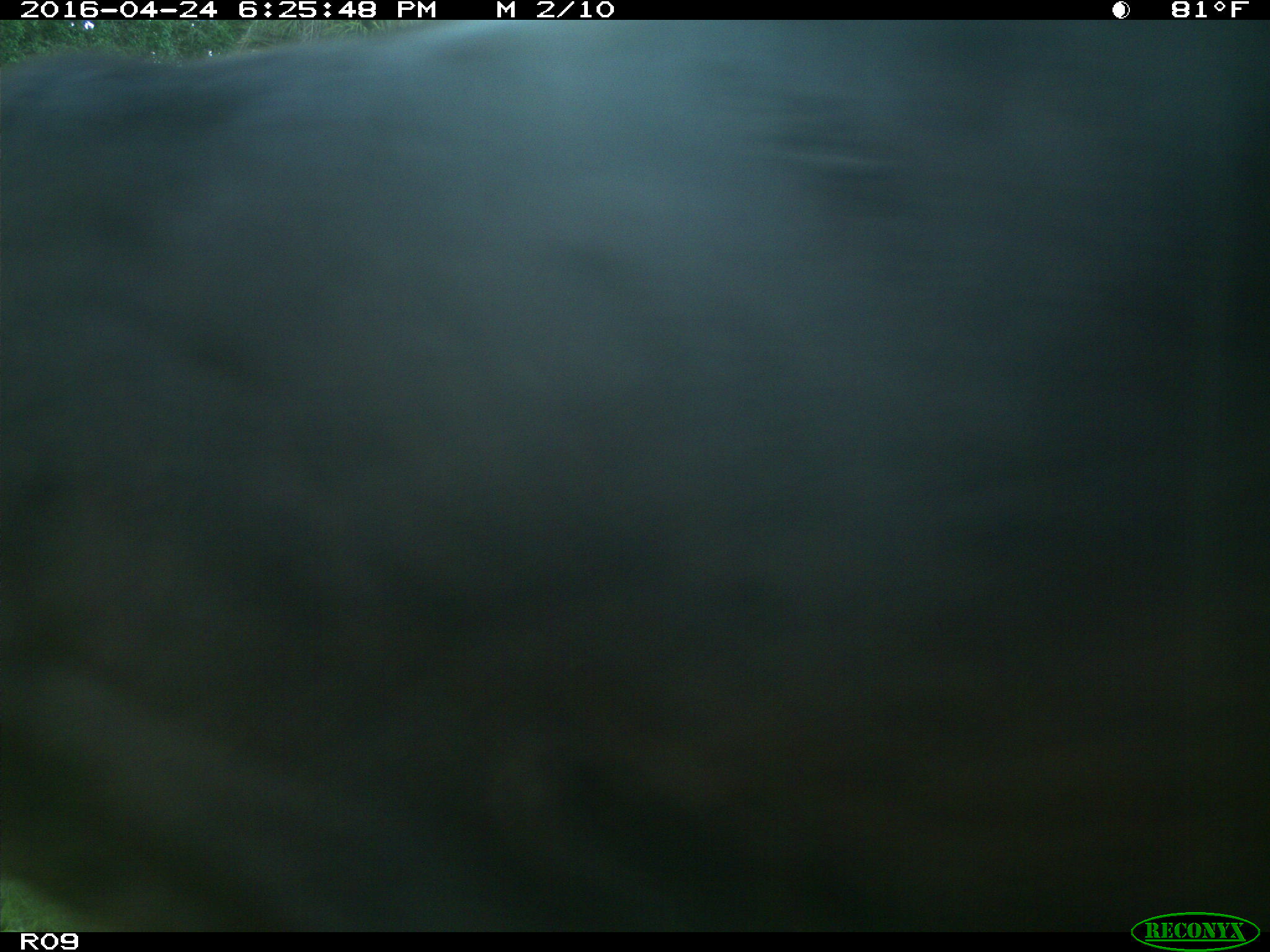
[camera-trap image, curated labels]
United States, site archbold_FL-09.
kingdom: Animalia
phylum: Chordata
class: Mammalia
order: Artiodactyla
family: Bovidae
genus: Bos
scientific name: Bos taurus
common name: domestic cow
Bos taurus (domestic cow).